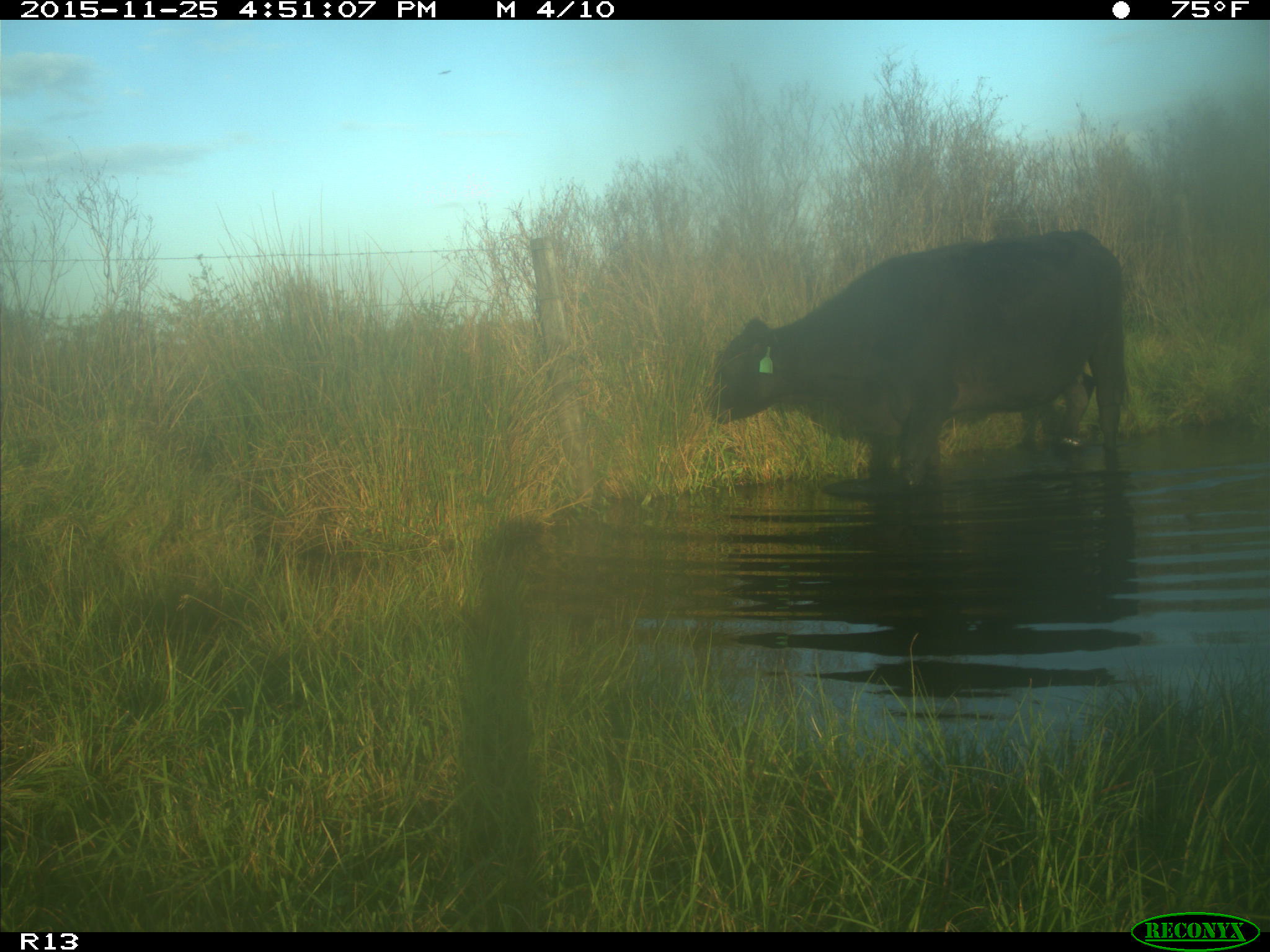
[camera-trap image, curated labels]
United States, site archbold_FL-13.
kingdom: Animalia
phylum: Chordata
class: Mammalia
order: Artiodactyla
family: Bovidae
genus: Bos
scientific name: Bos taurus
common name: domestic cow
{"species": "Bos taurus (domestic cow)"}